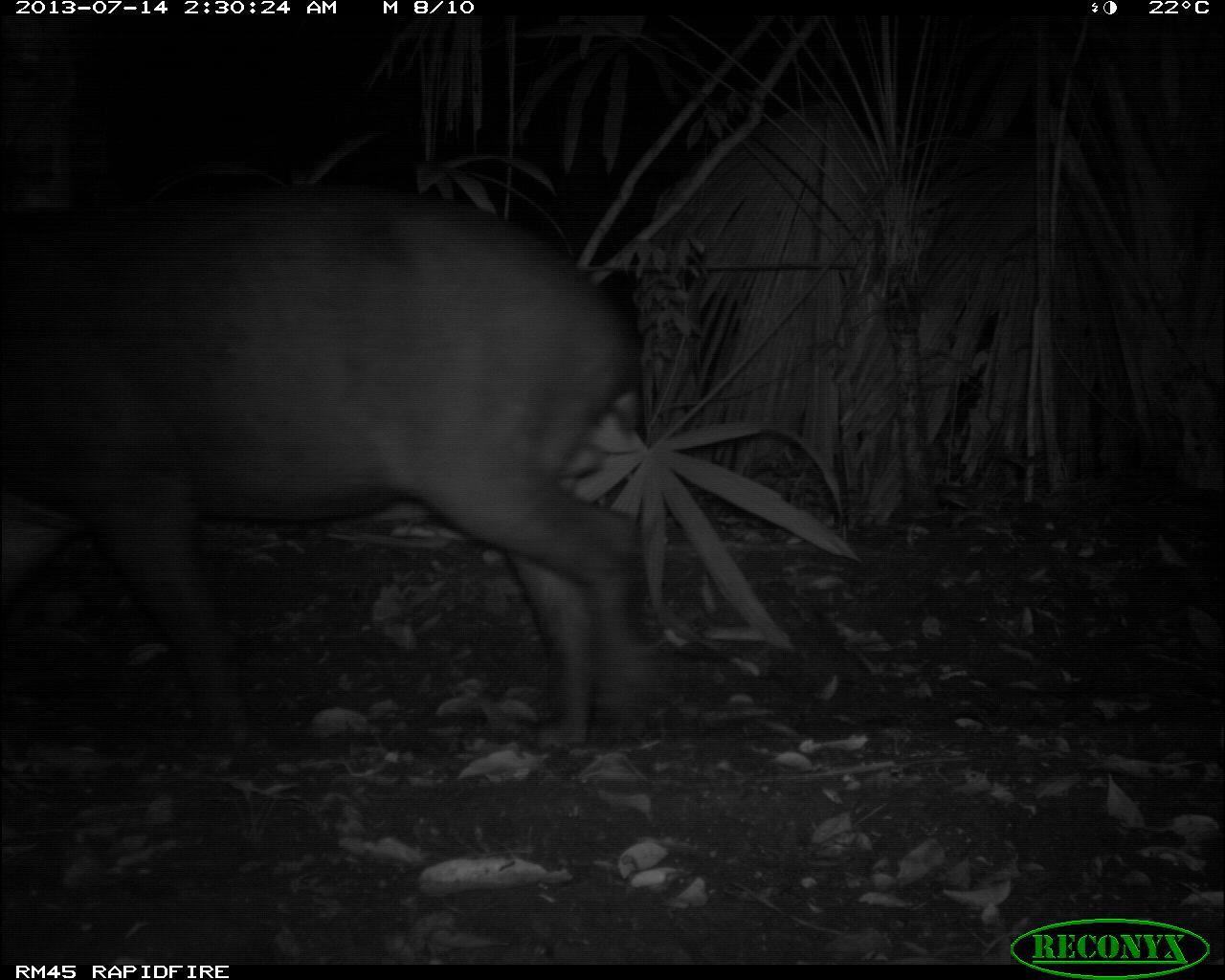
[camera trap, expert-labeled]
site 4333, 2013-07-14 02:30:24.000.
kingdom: Animalia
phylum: Chordata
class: Mammalia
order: Perissodactyla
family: Tapiridae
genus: Tapirus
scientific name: Tapirus bairdii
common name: baird's tapir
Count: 1.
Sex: male.